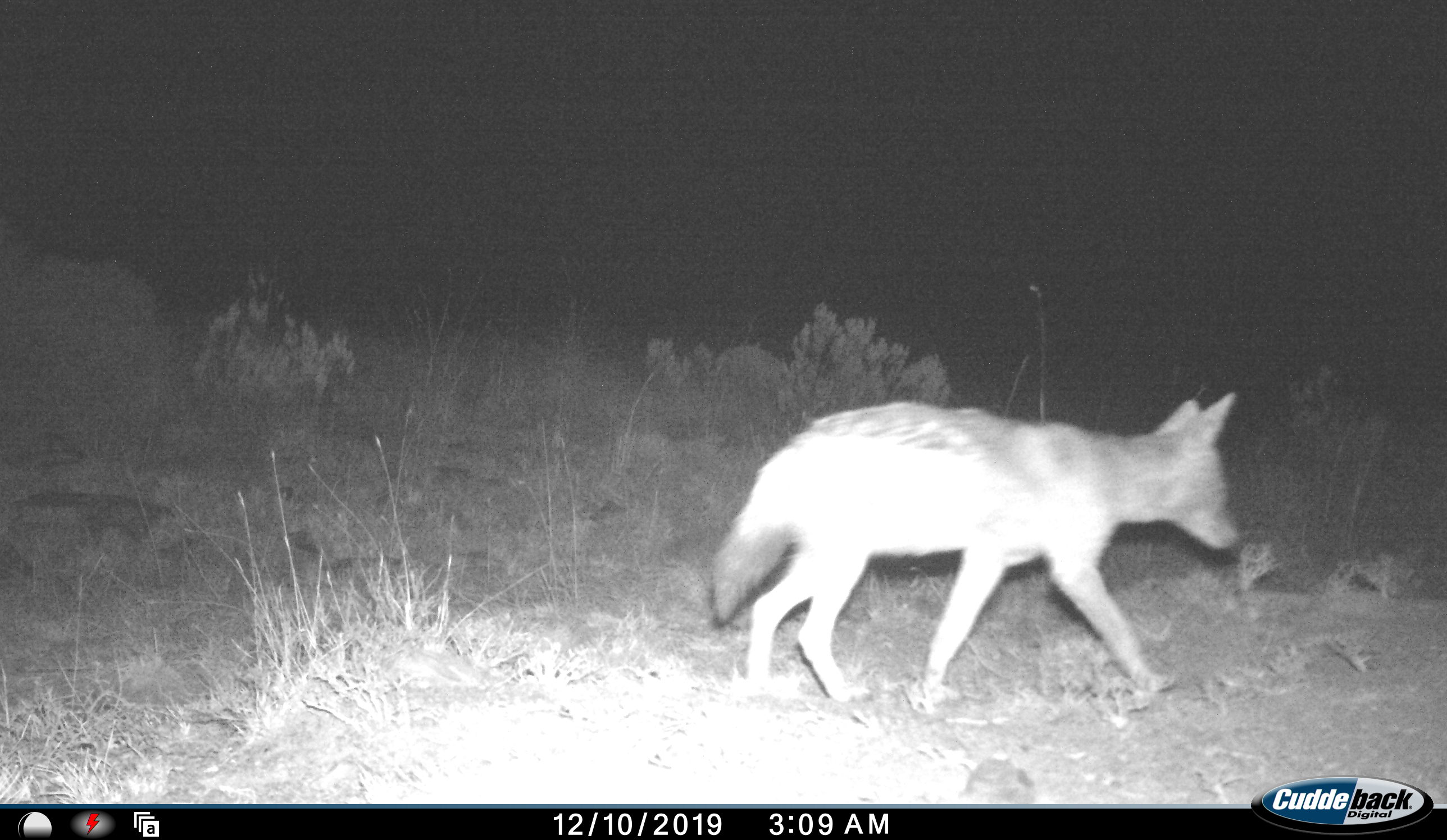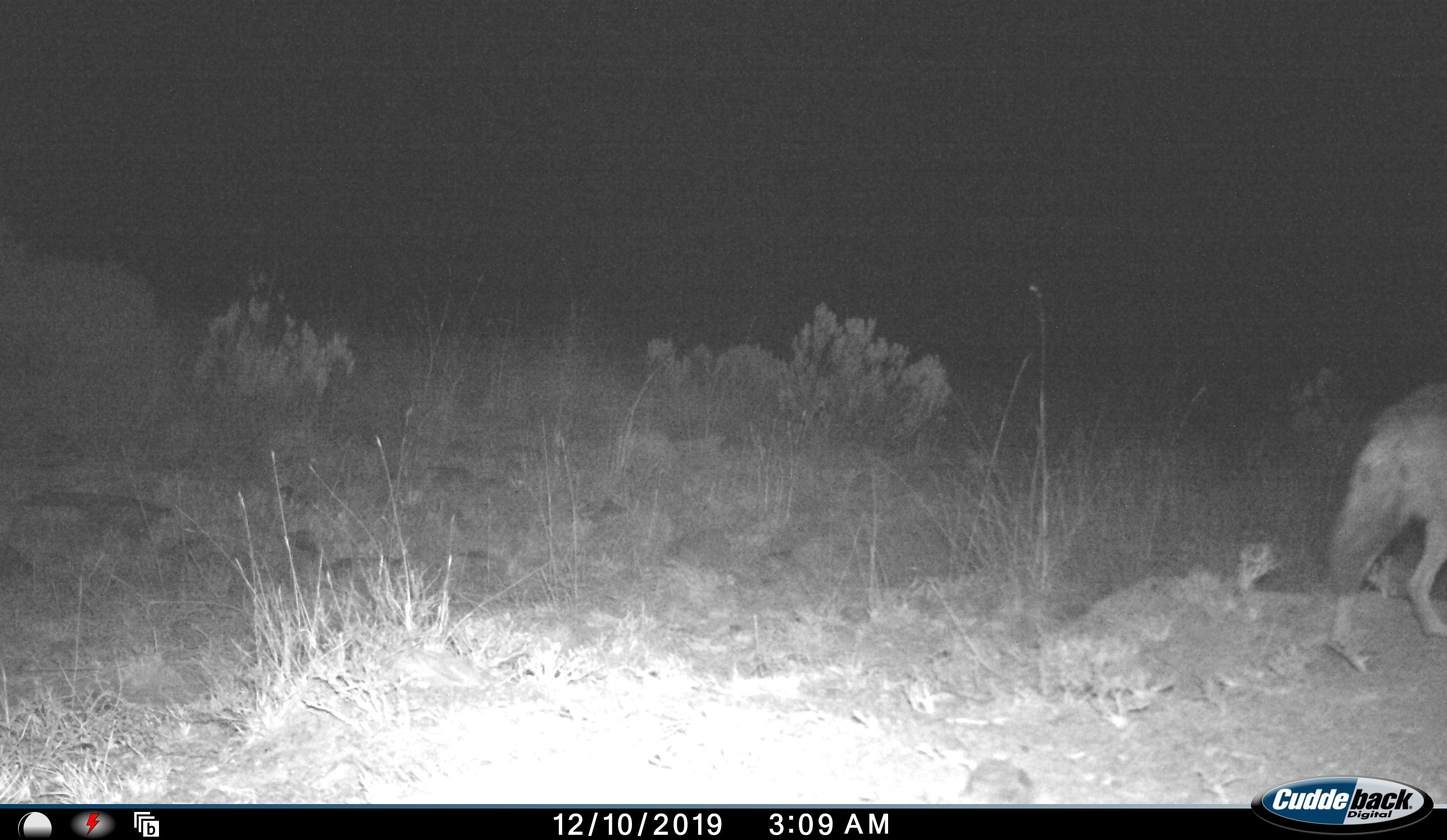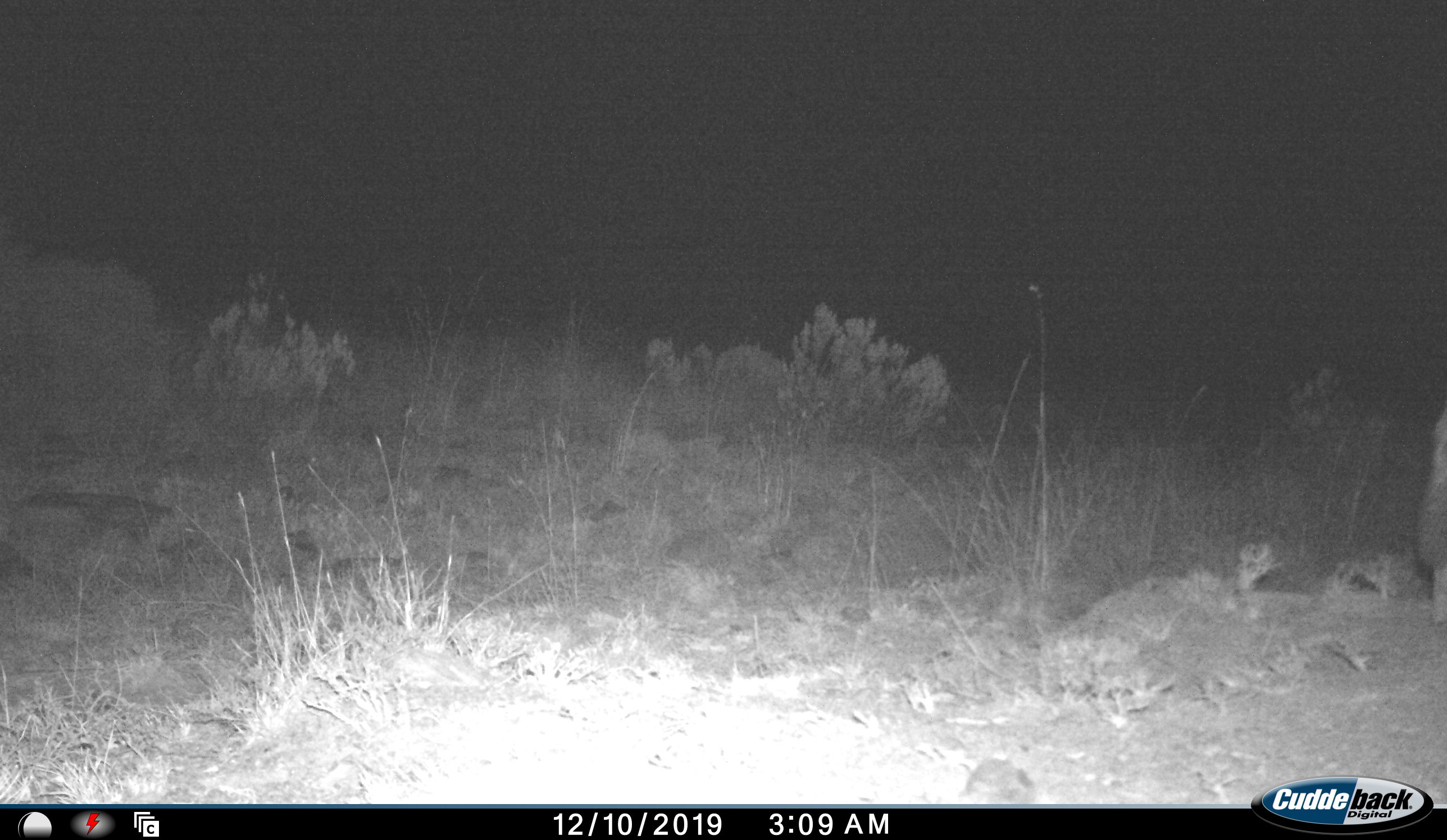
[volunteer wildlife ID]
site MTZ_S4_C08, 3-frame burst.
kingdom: Animalia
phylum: Chordata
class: Mammalia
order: Carnivora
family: Canidae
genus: Lupulella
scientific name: Lupulella mesomelas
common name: black-backed jackal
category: jackalblackbacked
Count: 1.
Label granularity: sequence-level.